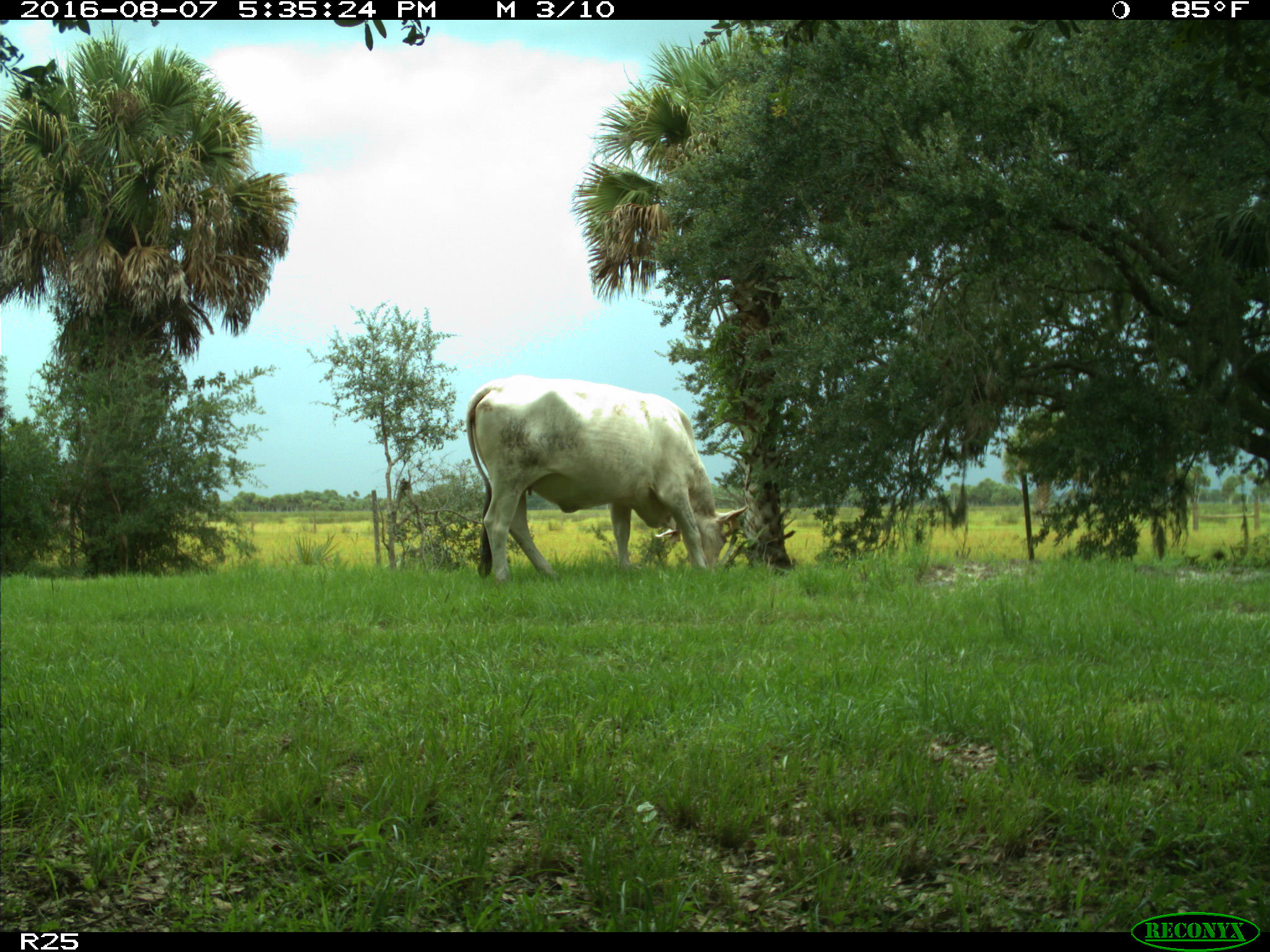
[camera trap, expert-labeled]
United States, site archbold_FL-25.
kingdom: Animalia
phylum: Chordata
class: Mammalia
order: Artiodactyla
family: Bovidae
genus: Bos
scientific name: Bos taurus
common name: domestic cow